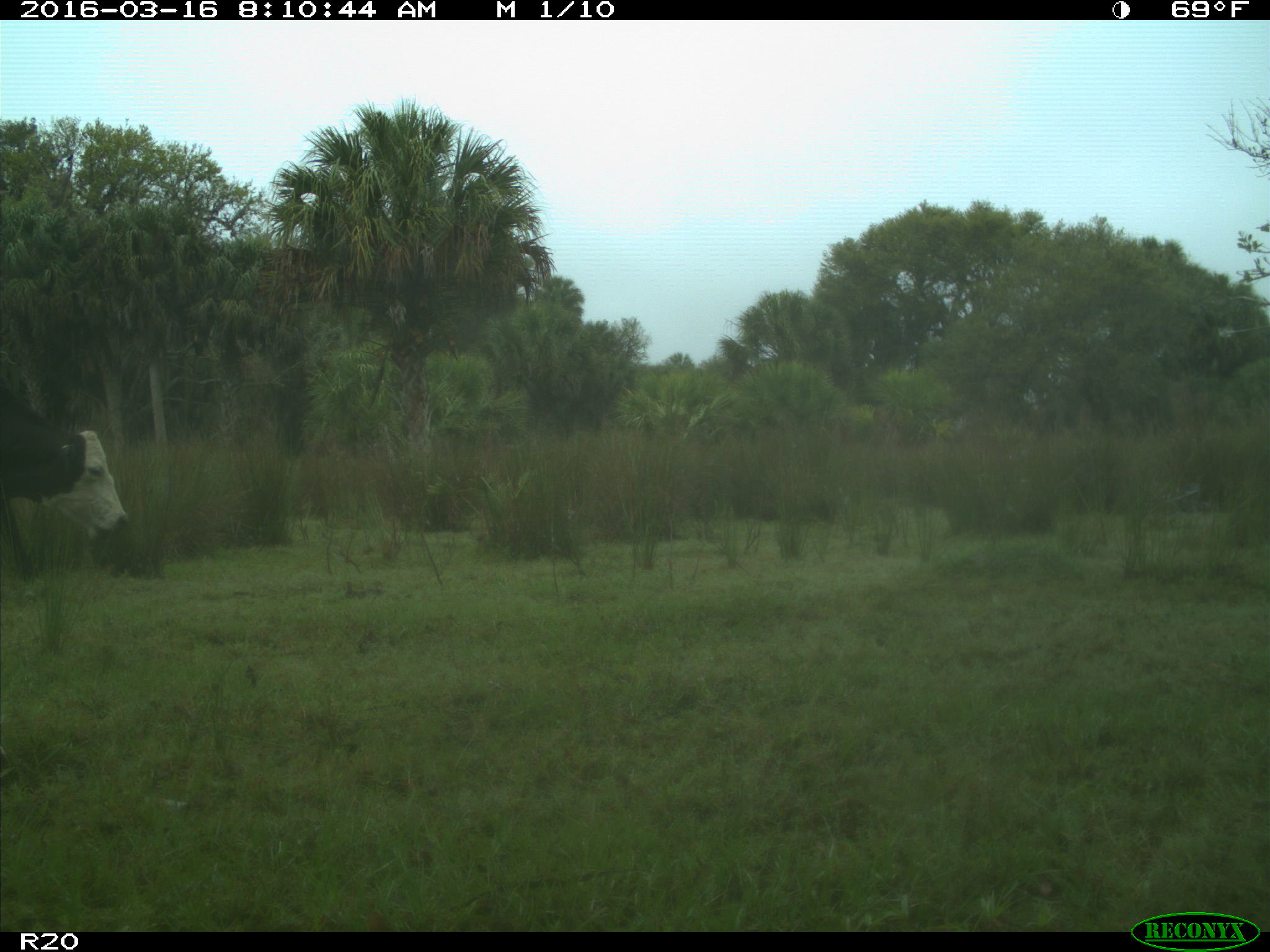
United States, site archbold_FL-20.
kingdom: Animalia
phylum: Chordata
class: Mammalia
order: Artiodactyla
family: Bovidae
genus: Bos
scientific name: Bos taurus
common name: domestic cow